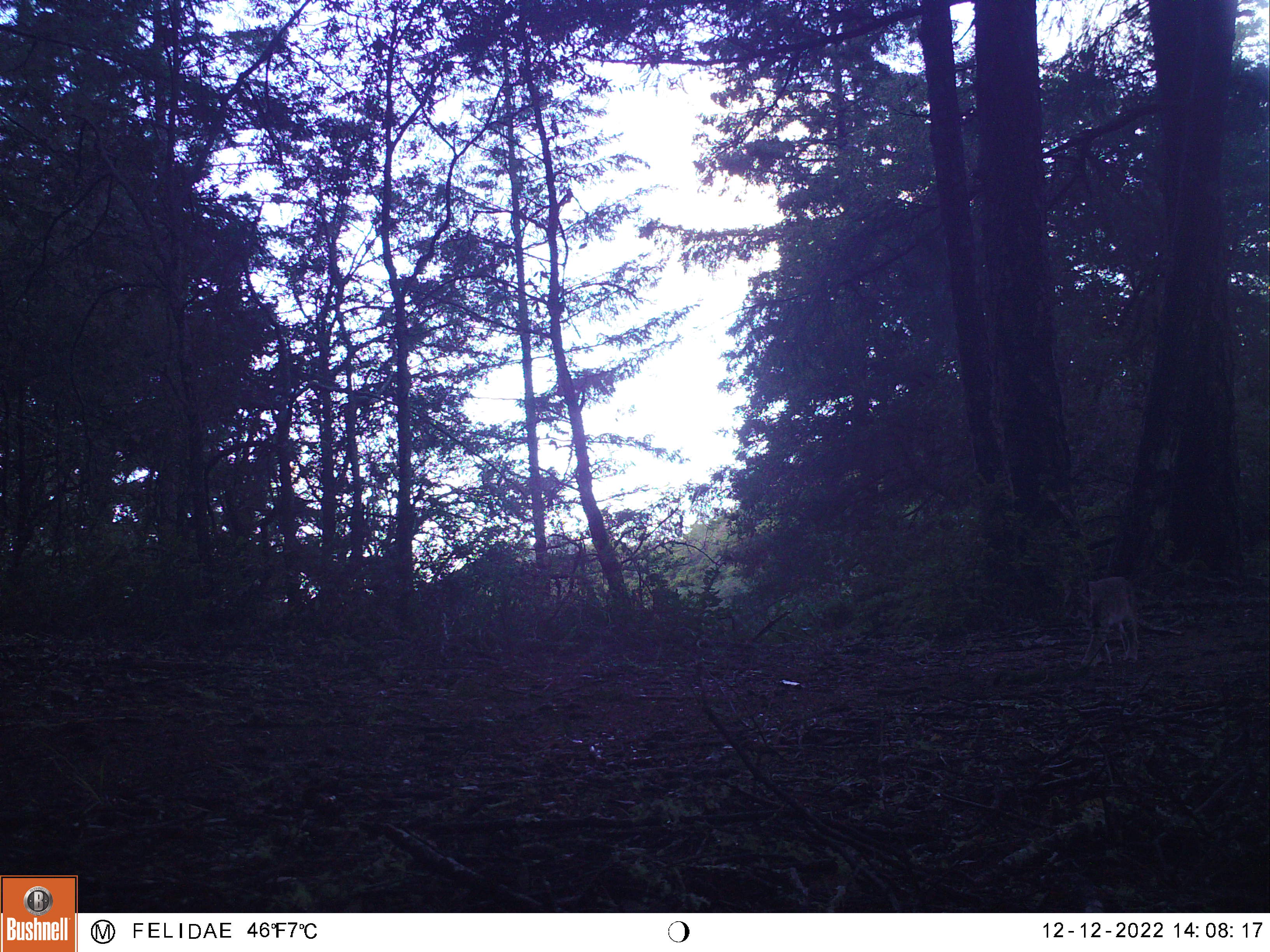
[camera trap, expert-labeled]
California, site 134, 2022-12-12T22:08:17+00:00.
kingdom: Animalia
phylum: Chordata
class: Mammalia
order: Carnivora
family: Felidae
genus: Lynx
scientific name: Lynx rufus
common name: bobcat